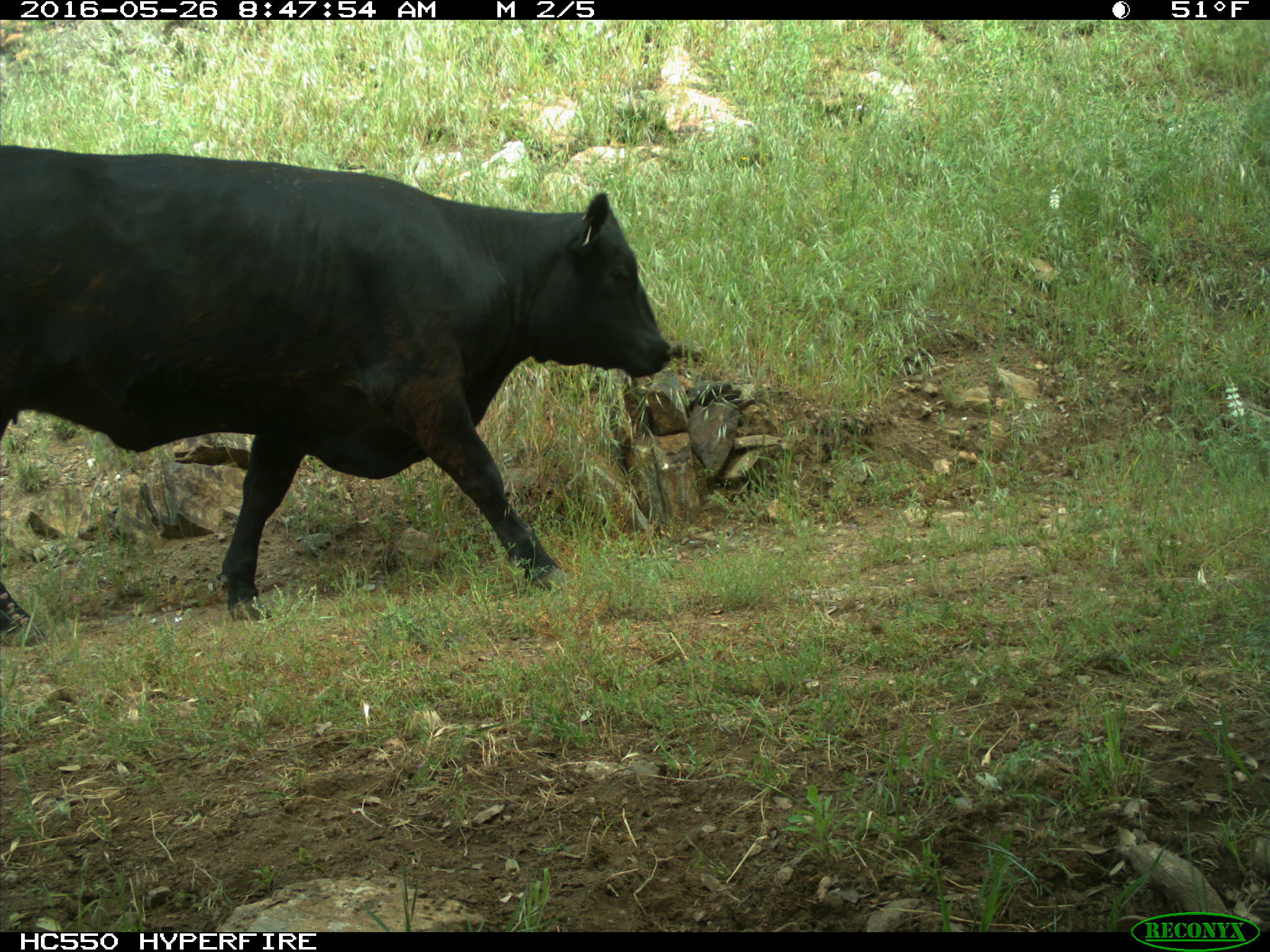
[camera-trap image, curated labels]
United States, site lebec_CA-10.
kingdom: Animalia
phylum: Chordata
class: Mammalia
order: Artiodactyla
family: Bovidae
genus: Bos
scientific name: Bos taurus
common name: domestic cow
Bos taurus (domestic cow).